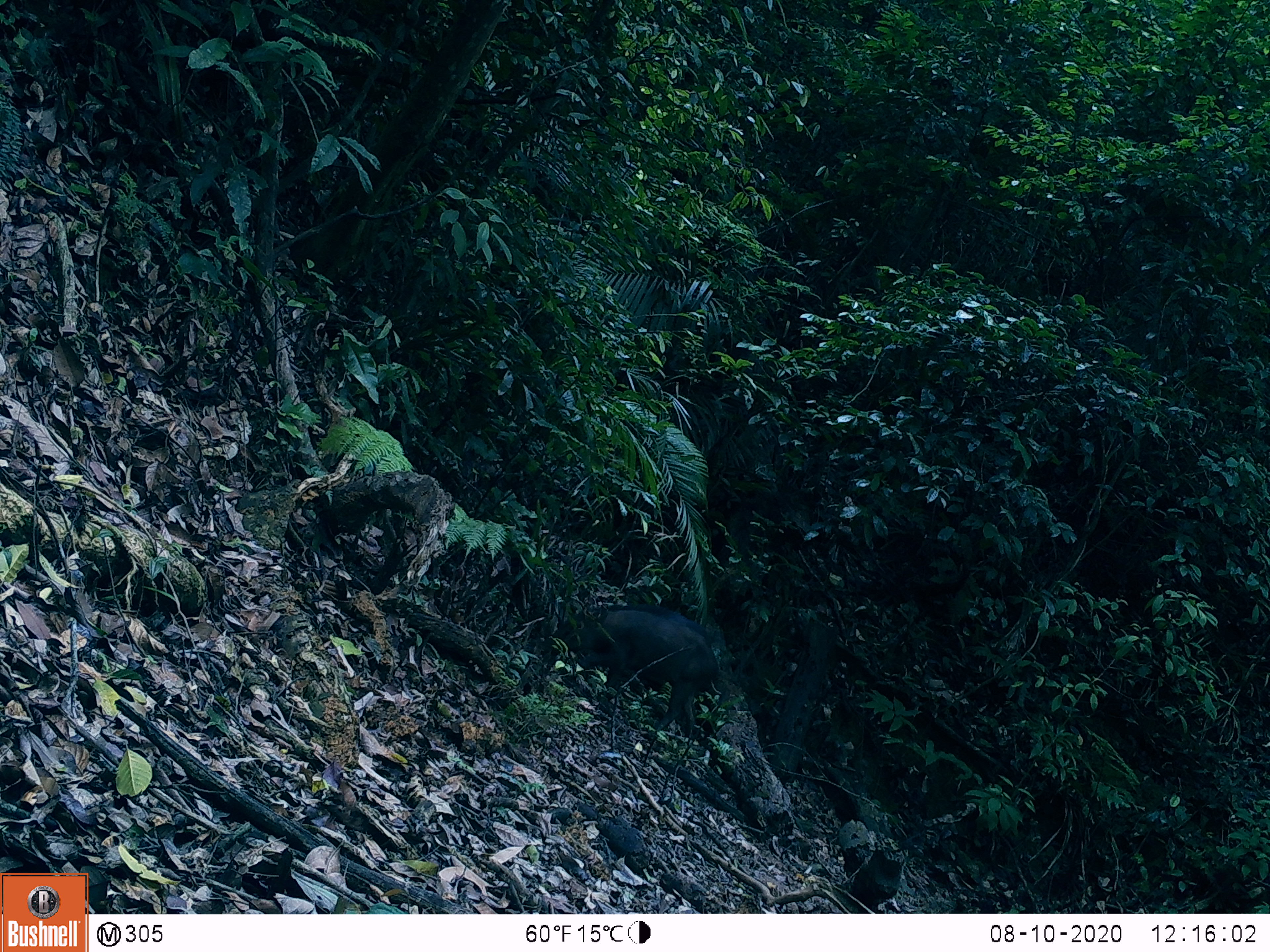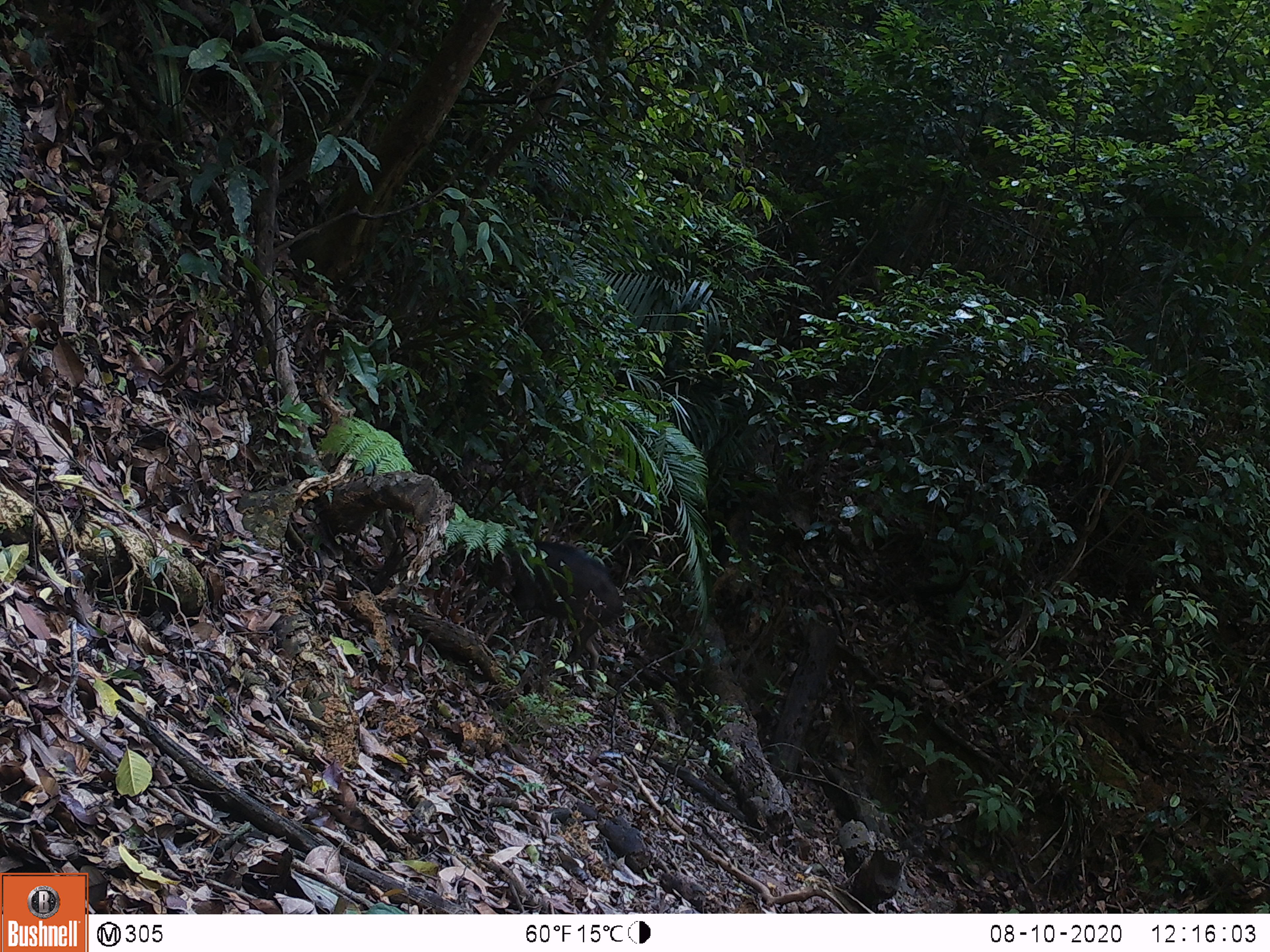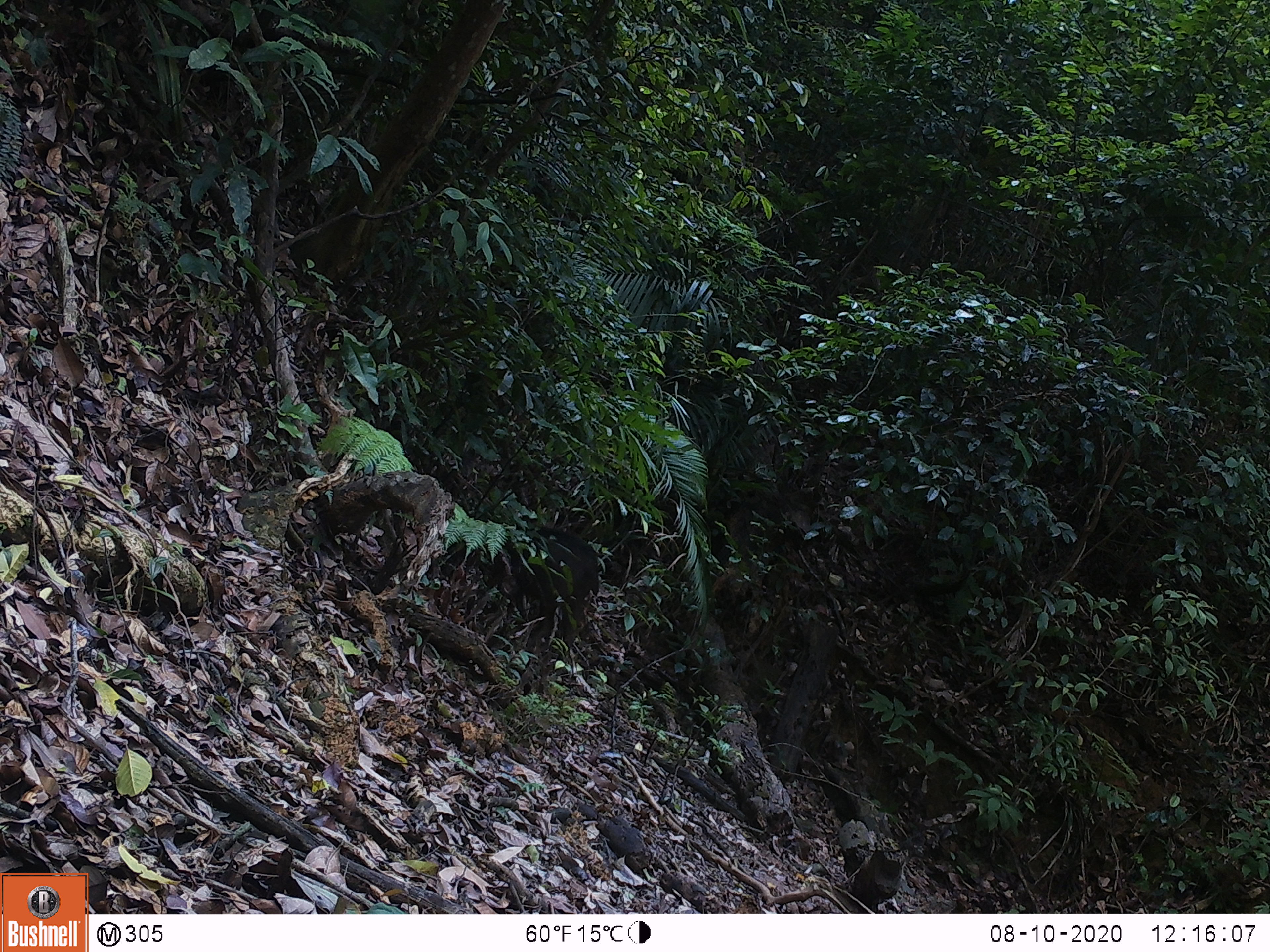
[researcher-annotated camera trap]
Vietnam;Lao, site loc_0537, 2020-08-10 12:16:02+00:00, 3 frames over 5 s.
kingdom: Animalia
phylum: Chordata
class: Mammalia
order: Artiodactyla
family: Suidae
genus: Sus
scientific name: Sus scrofa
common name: eurasian wild pig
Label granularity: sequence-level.